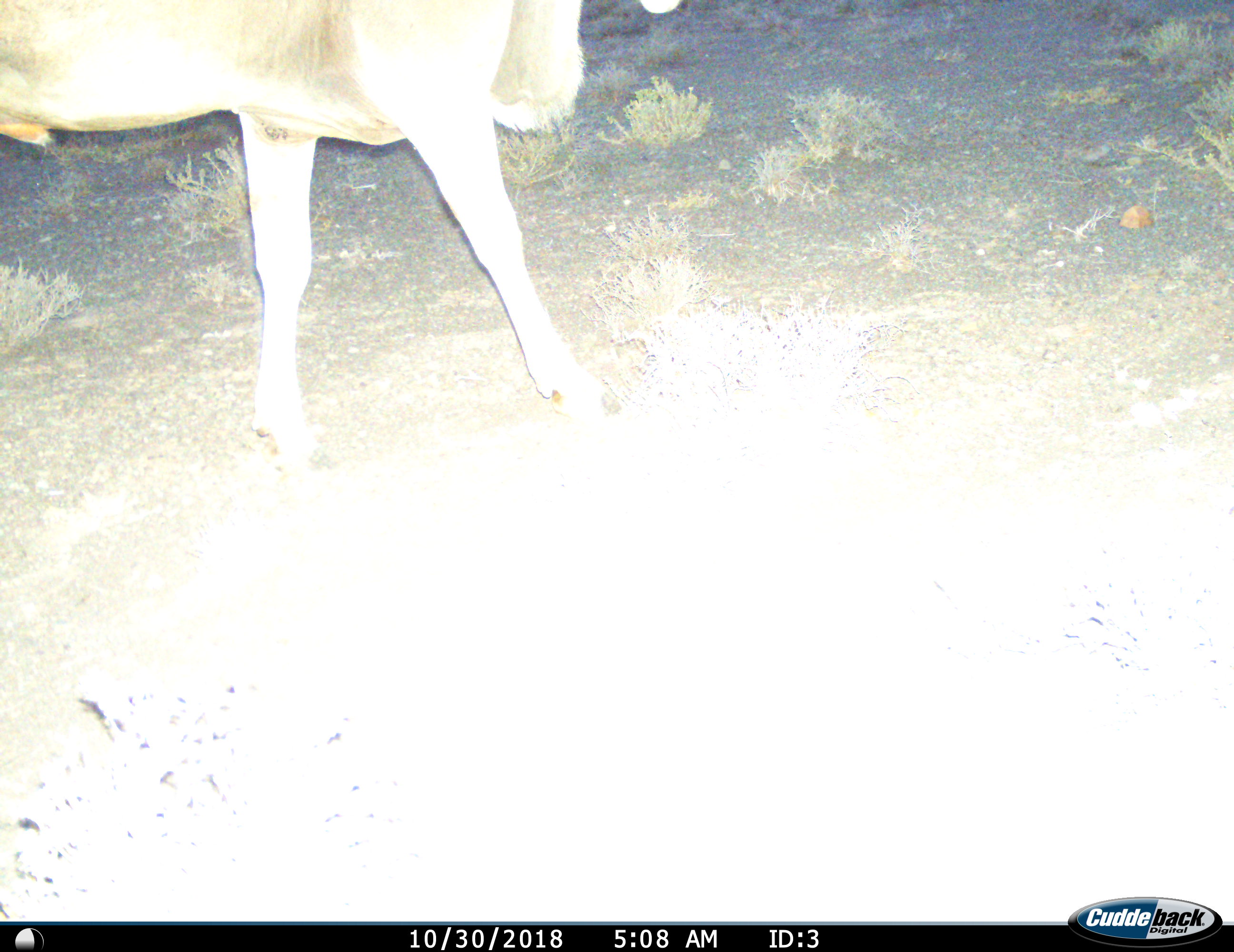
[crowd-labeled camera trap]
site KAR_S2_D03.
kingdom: Animalia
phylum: Chordata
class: Mammalia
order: Artiodactyla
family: Bovidae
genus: Tragelaphus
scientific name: Tragelaphus oryx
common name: eland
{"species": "eland (Tragelaphus oryx)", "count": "1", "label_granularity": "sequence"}